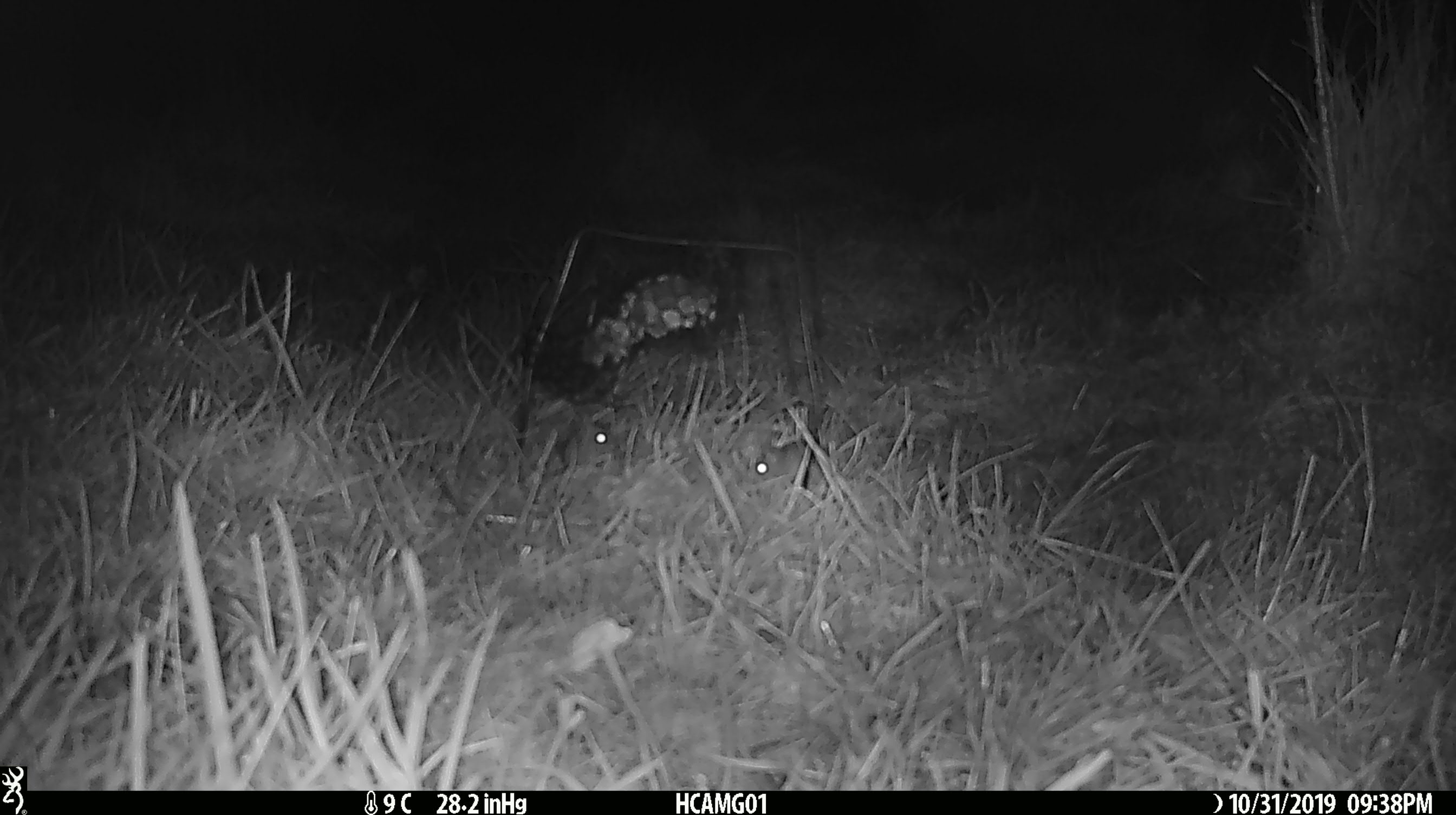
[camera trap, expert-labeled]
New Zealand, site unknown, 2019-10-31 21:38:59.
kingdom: Animalia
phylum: Chordata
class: Mammalia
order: Rodentia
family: Muridae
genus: Mus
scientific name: Mus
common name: mouse